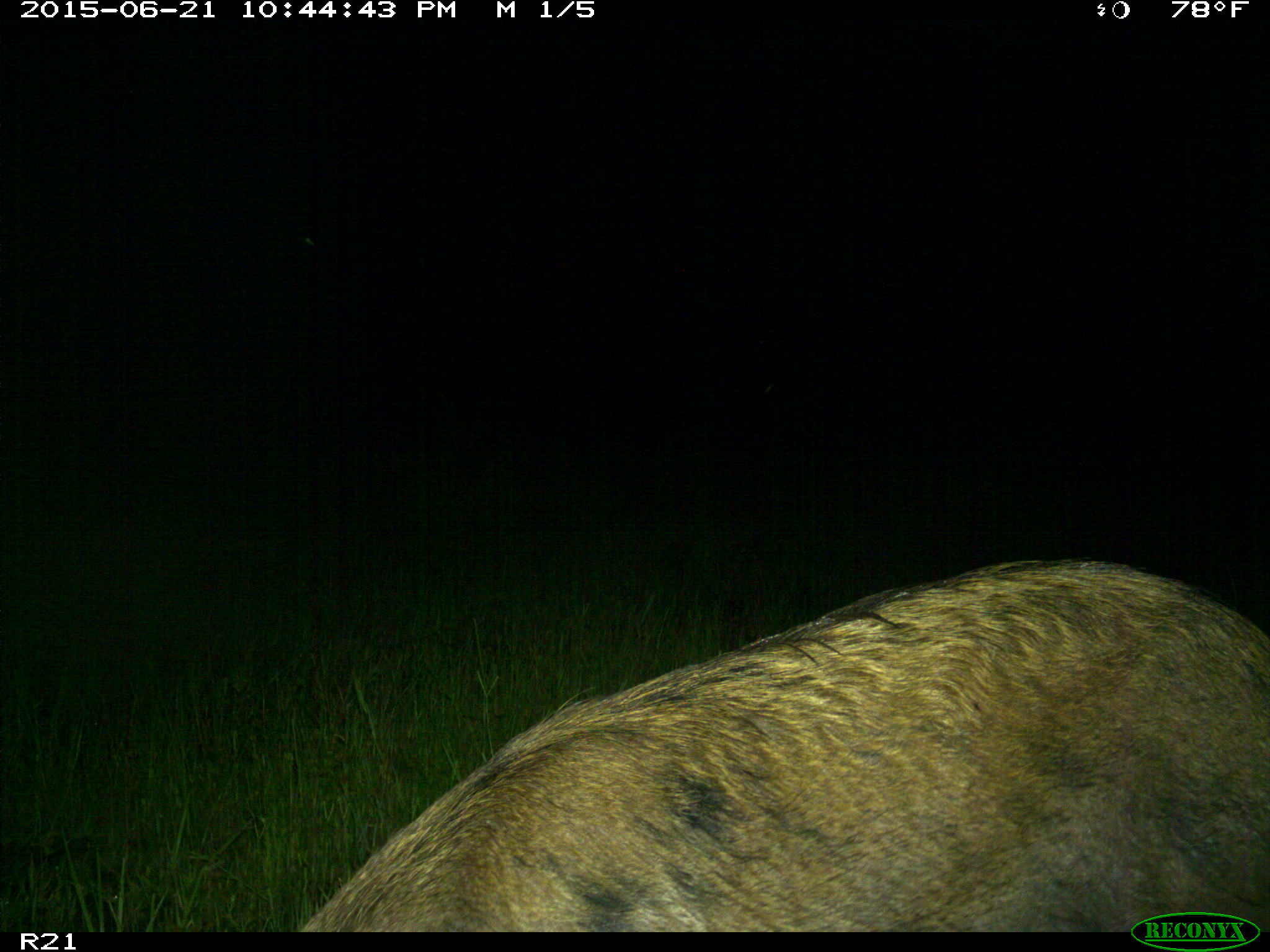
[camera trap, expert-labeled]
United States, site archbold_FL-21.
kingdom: Animalia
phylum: Chordata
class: Mammalia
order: Artiodactyla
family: Suidae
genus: Sus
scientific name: Sus scrofa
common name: wild boar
Sus scrofa (wild boar).